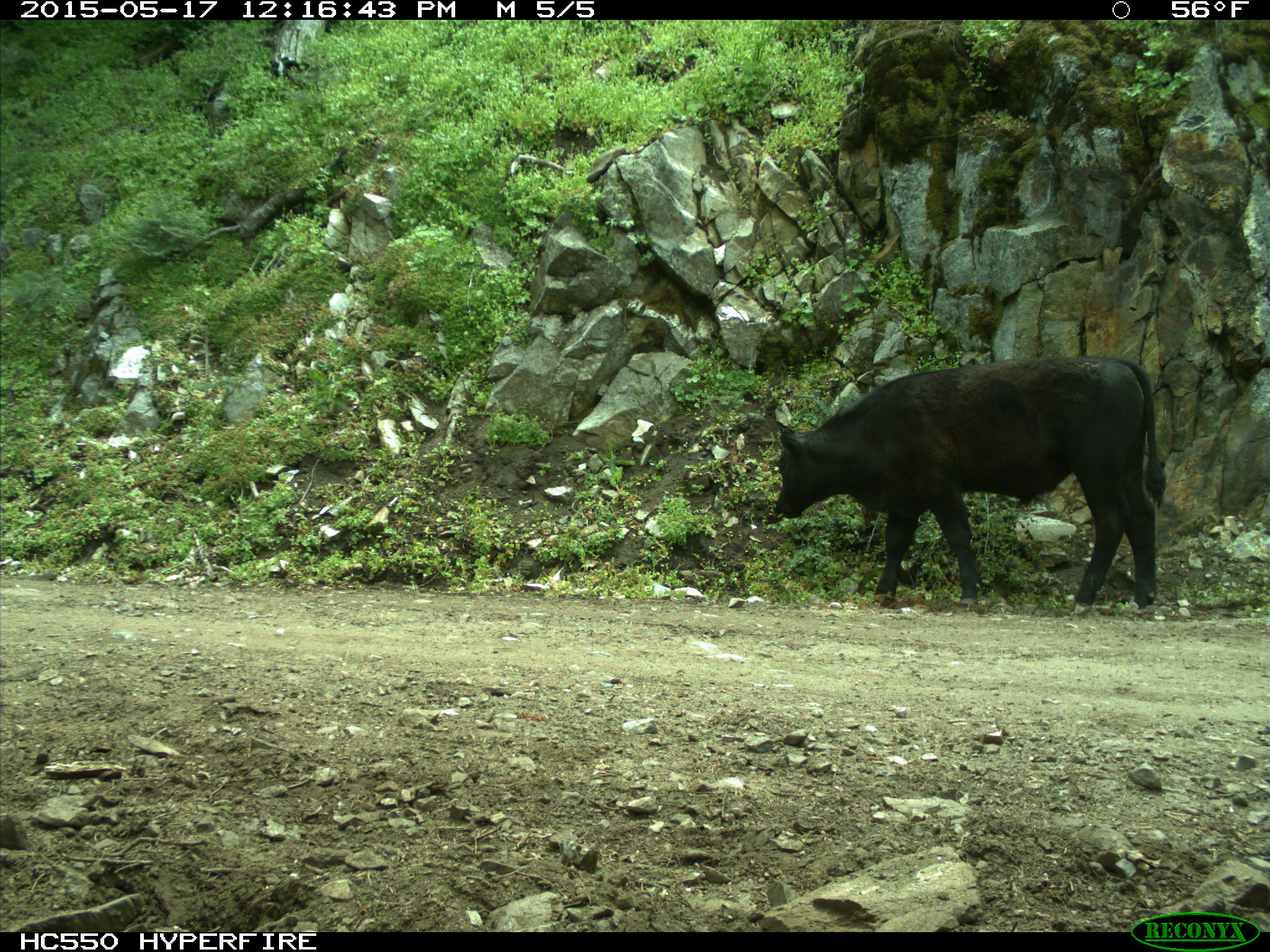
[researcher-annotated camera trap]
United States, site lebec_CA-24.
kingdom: Animalia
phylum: Chordata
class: Mammalia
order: Artiodactyla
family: Bovidae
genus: Bos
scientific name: Bos taurus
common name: domestic cow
Bos taurus (domestic cow).